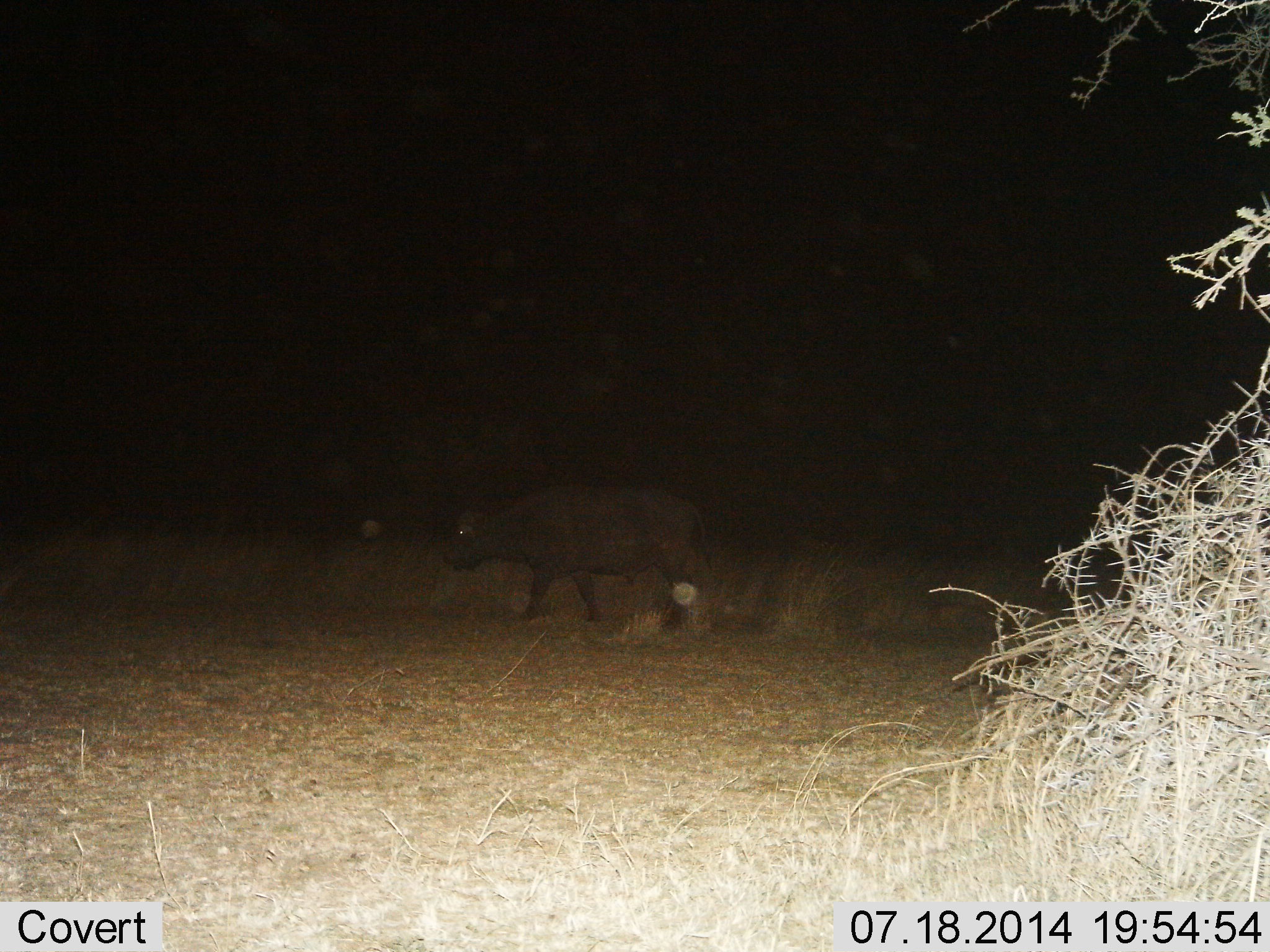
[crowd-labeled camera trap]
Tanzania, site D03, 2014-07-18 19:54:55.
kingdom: Animalia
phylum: Chordata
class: Mammalia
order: Artiodactyla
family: Bovidae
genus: Syncerus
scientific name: Syncerus caffer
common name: cape buffalo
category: buffalo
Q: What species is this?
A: Buffalo (cape buffalo) (Syncerus caffer).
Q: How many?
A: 1.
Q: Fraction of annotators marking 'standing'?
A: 20%.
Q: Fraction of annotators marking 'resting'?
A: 0%.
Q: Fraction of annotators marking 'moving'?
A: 80%.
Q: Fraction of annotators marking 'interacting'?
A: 0%.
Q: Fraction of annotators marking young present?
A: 0%.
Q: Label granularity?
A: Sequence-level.